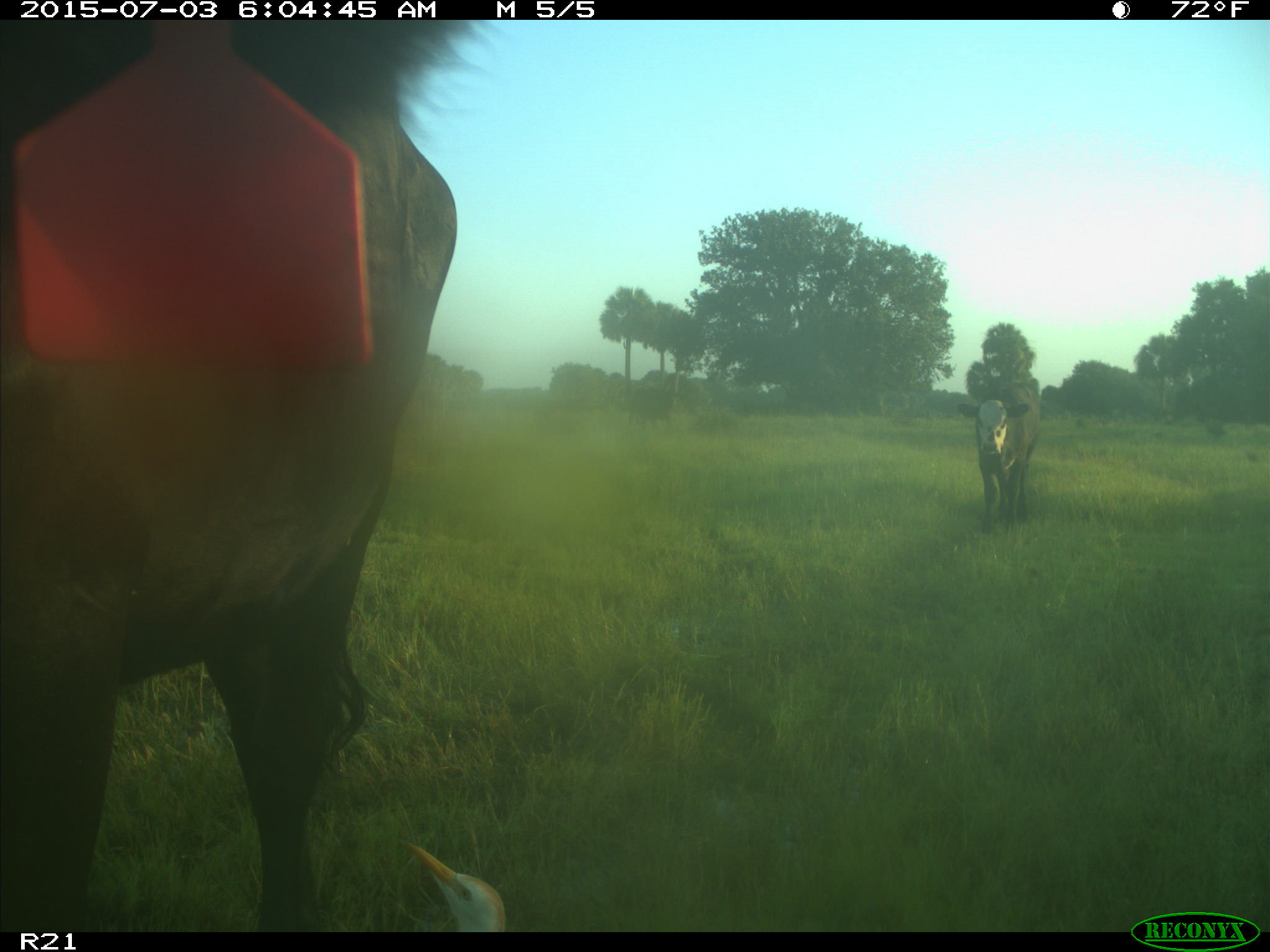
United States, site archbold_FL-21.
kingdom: Animalia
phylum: Chordata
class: Mammalia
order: Artiodactyla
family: Bovidae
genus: Bos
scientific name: Bos taurus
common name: domestic cow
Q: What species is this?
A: Bos taurus (domestic cow).